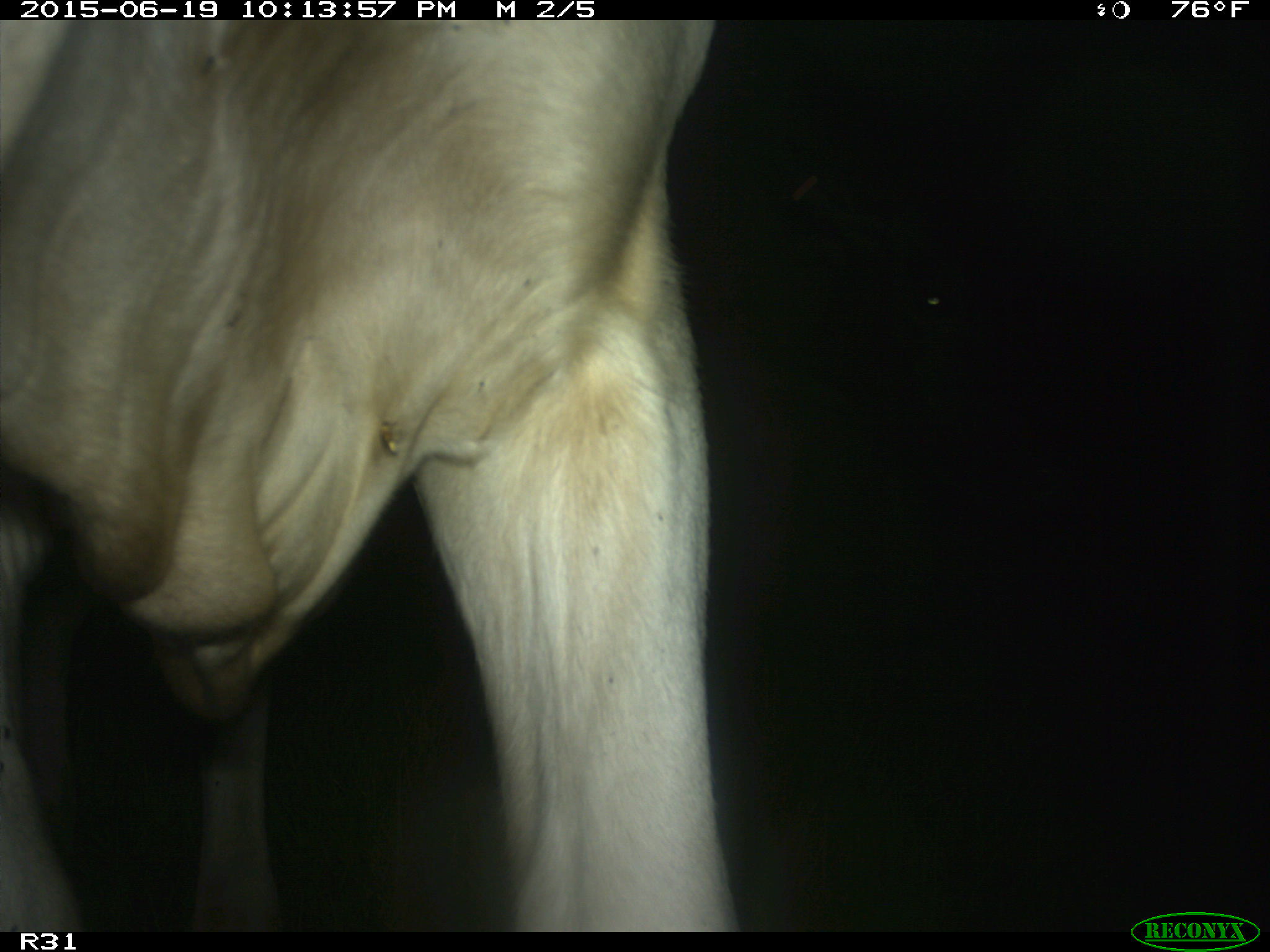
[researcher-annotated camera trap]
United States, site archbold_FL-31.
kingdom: Animalia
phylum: Chordata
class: Mammalia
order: Artiodactyla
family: Bovidae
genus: Bos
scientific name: Bos taurus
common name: domestic cow